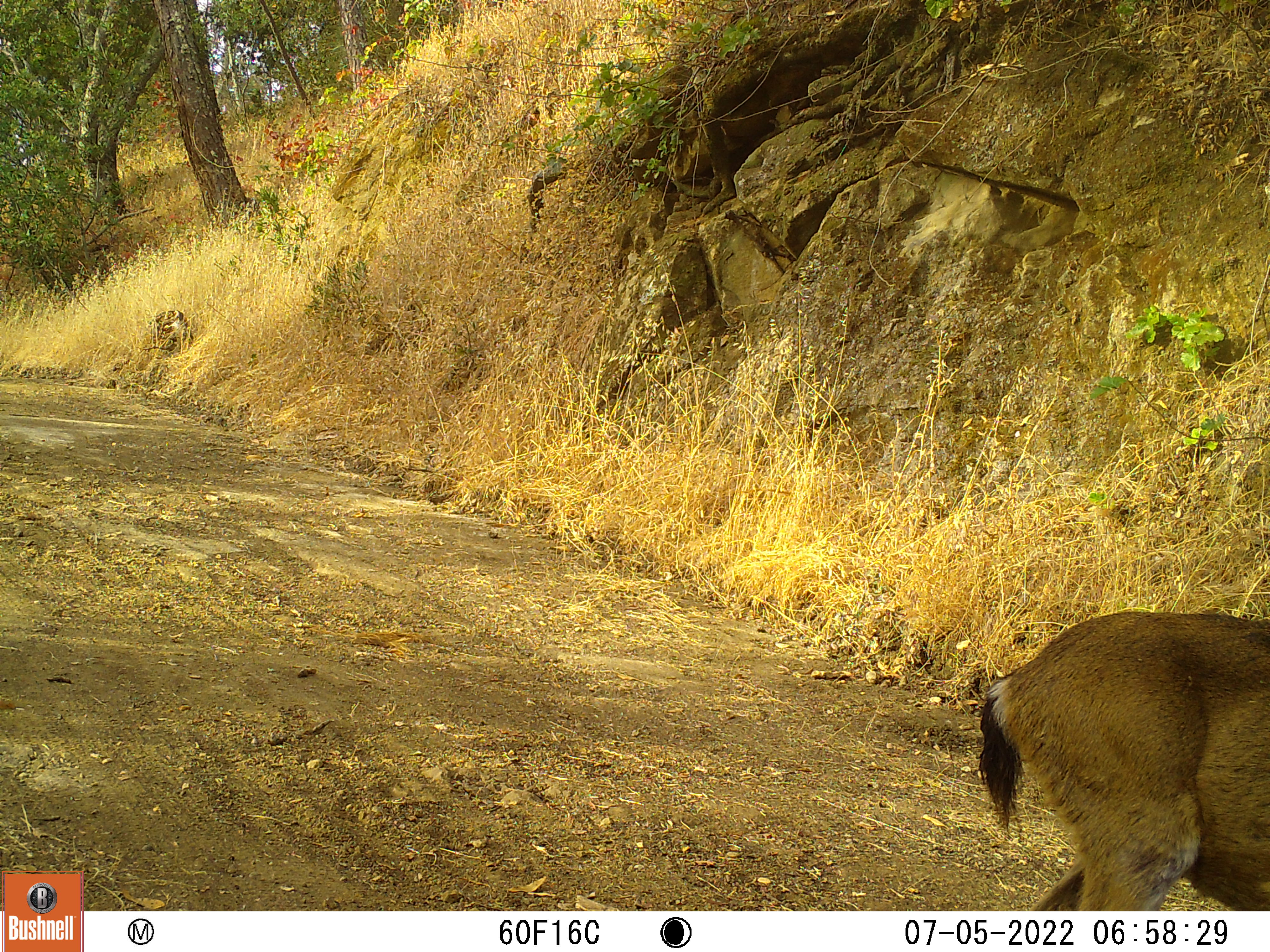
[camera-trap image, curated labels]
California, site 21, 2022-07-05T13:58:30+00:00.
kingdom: Animalia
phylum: Chordata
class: Mammalia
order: Artiodactyla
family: Cervidae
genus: Odocoileus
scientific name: Odocoileus hemionus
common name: mule deer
Mule deer (Odocoileus hemionus).